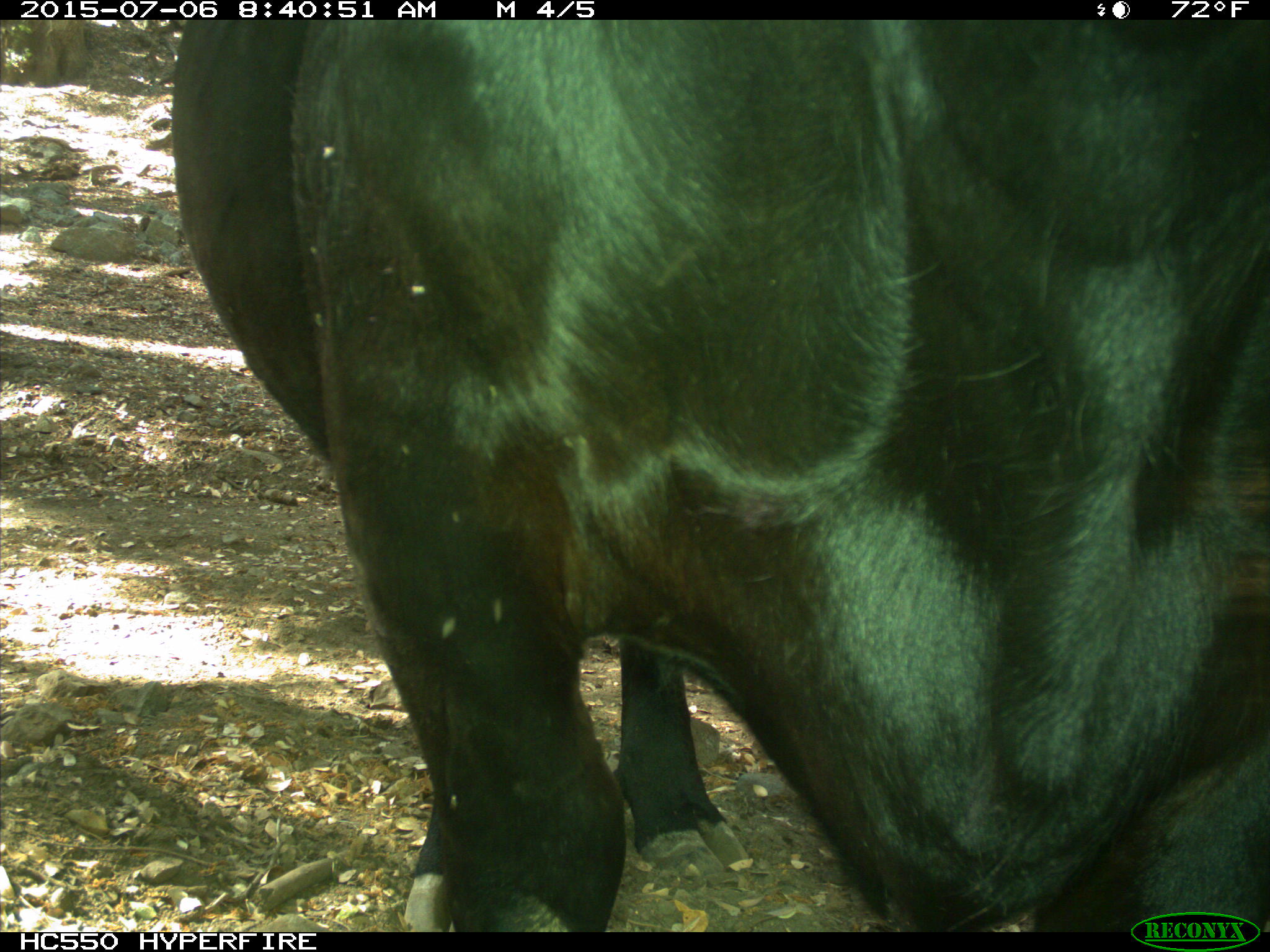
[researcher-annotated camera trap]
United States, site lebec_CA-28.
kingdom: Animalia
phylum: Chordata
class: Mammalia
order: Artiodactyla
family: Bovidae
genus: Bos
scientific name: Bos taurus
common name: domestic cow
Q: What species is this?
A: Bos taurus (domestic cow).